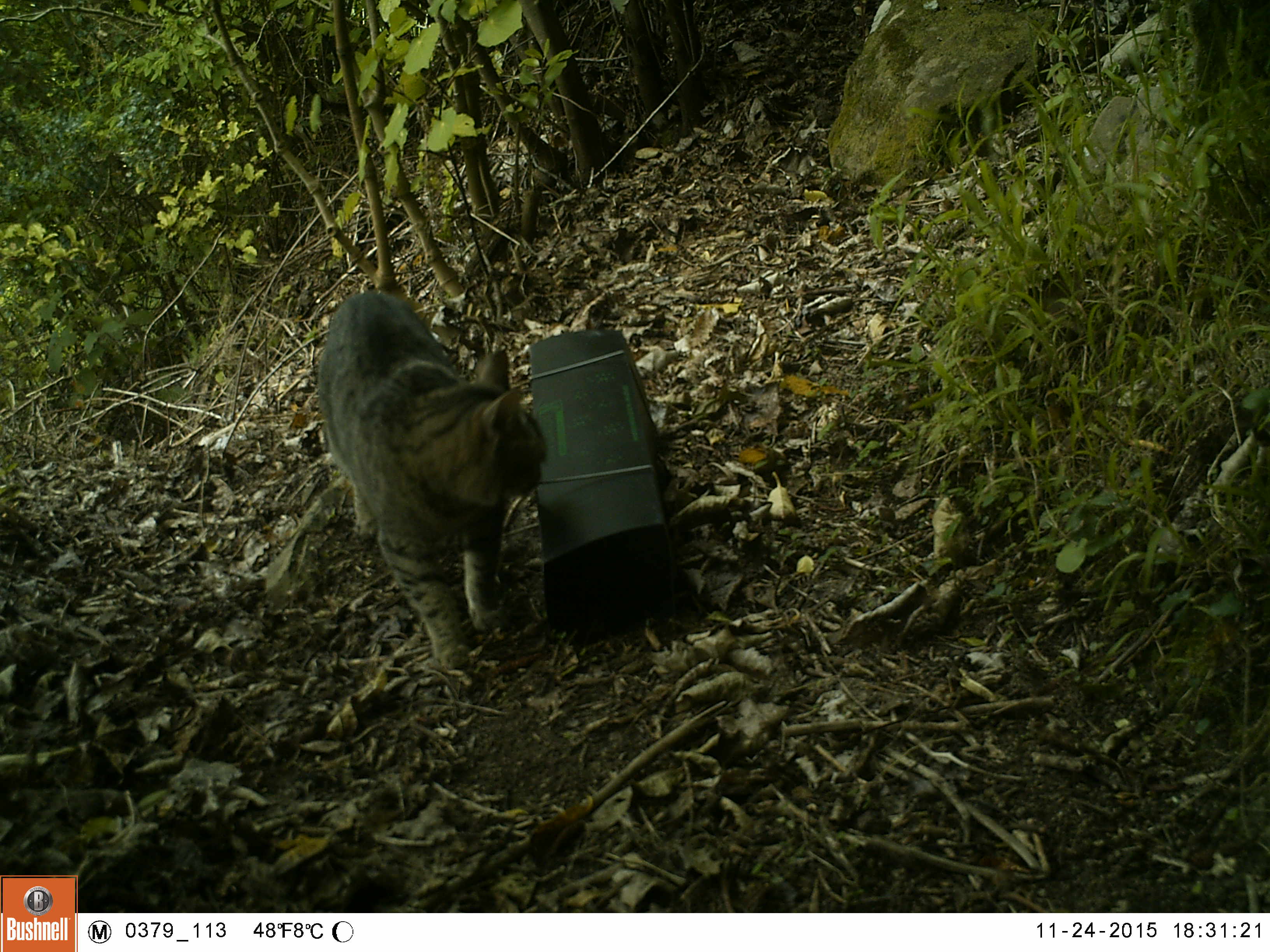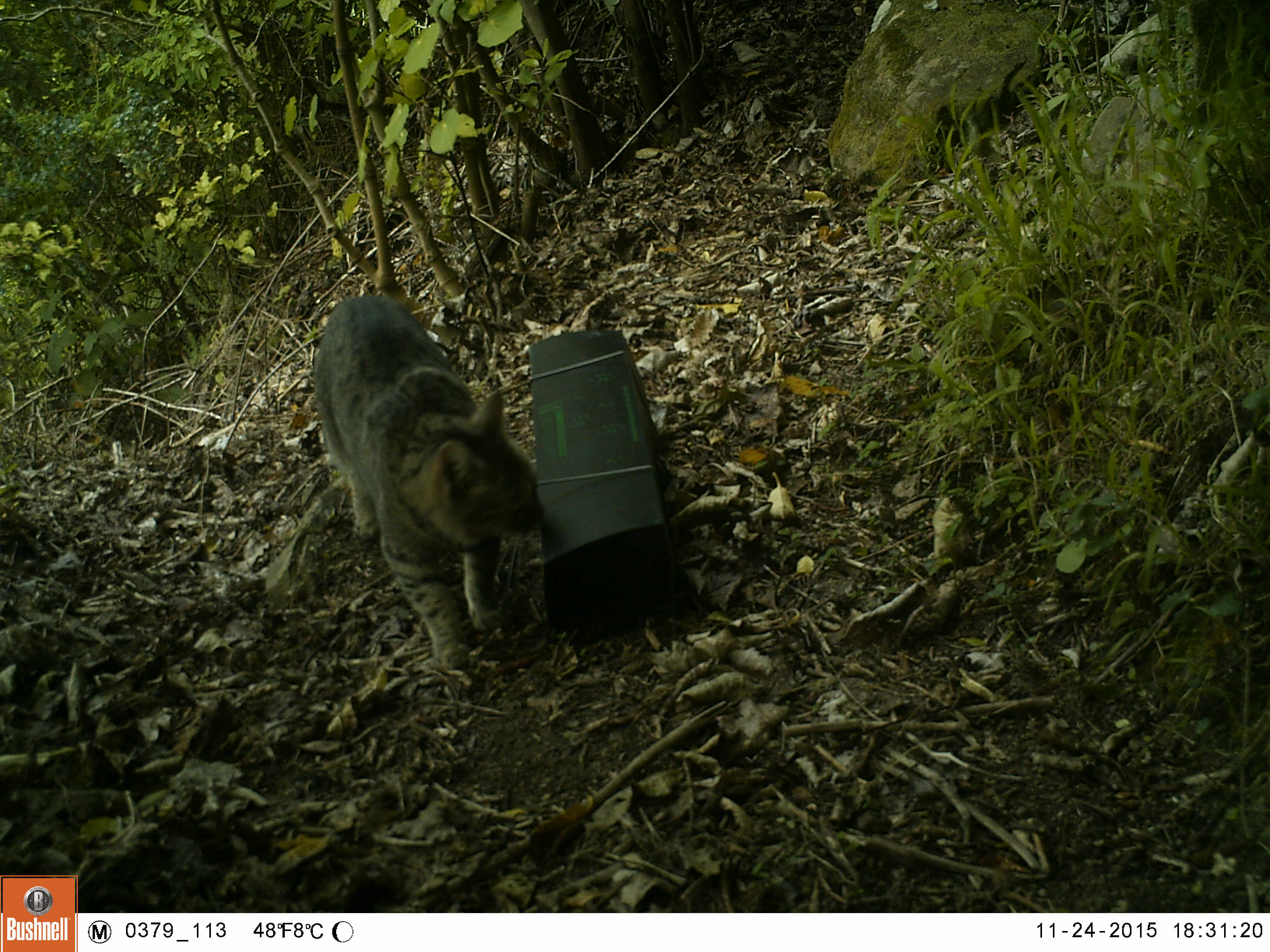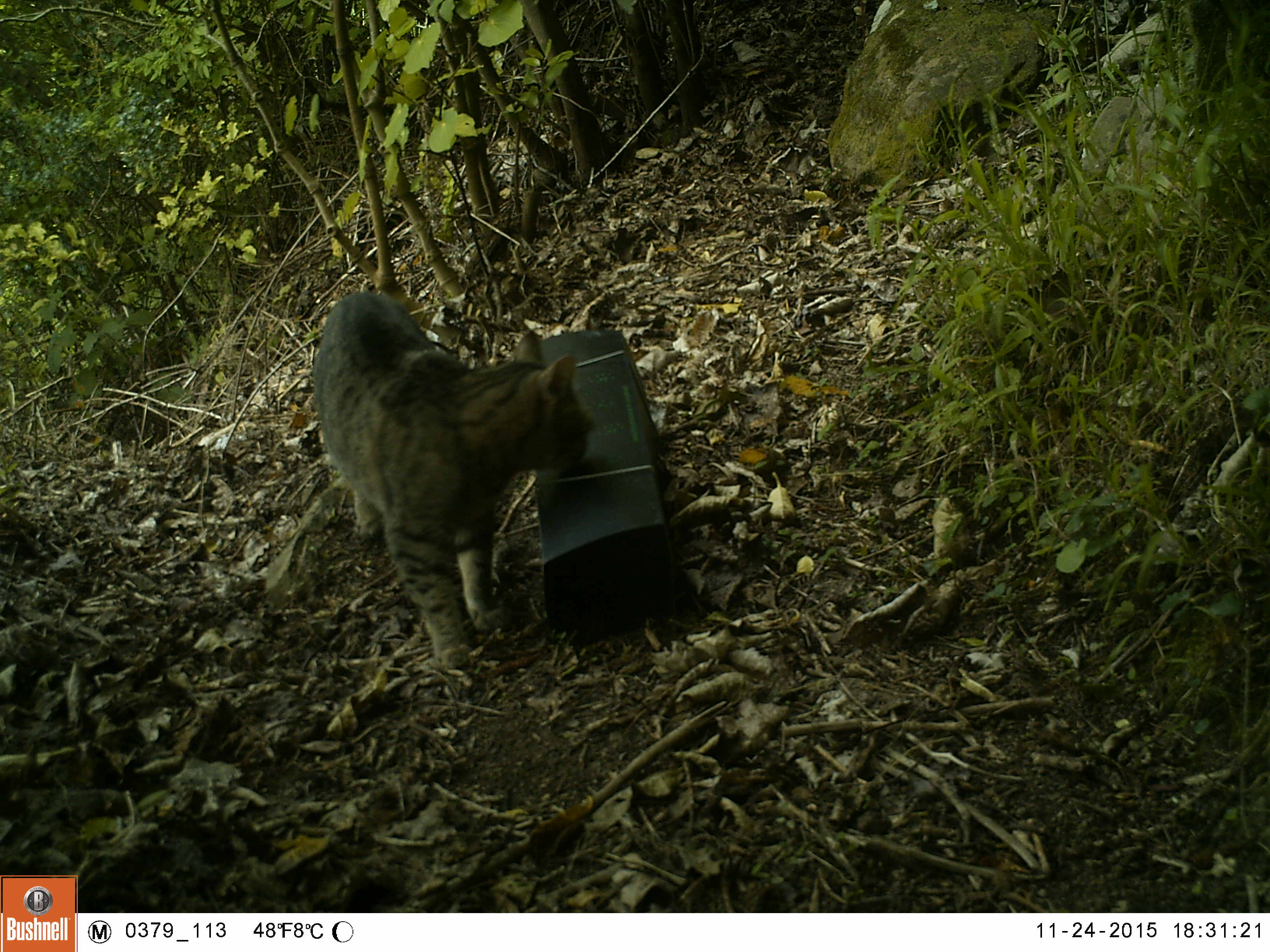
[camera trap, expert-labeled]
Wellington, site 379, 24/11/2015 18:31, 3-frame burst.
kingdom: Animalia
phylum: Chordata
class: Mammalia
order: Carnivora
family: Felidae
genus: Felis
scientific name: Felis catus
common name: cat